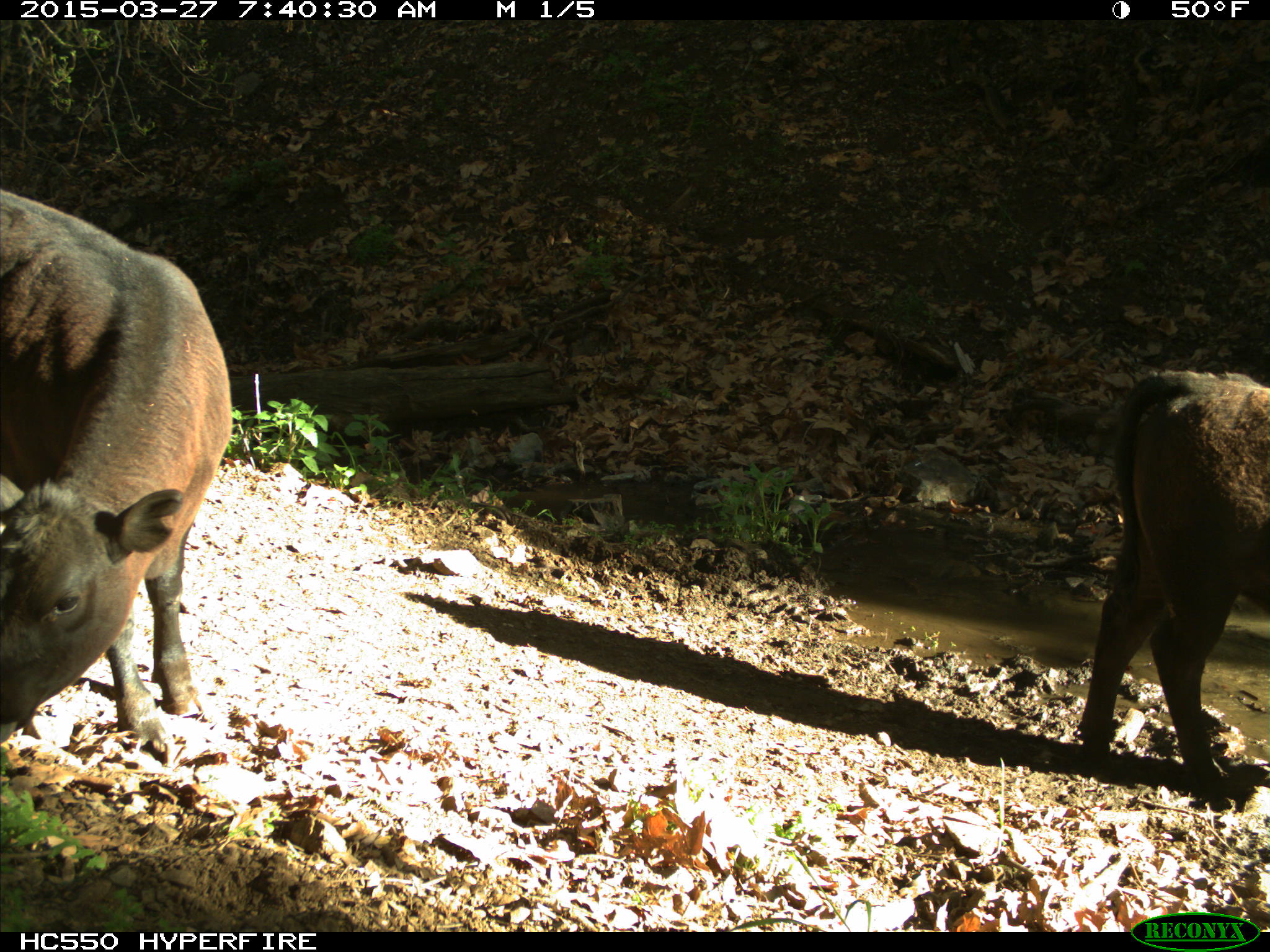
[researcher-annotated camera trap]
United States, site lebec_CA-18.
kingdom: Animalia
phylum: Chordata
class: Mammalia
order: Artiodactyla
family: Bovidae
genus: Bos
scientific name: Bos taurus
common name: domestic cow